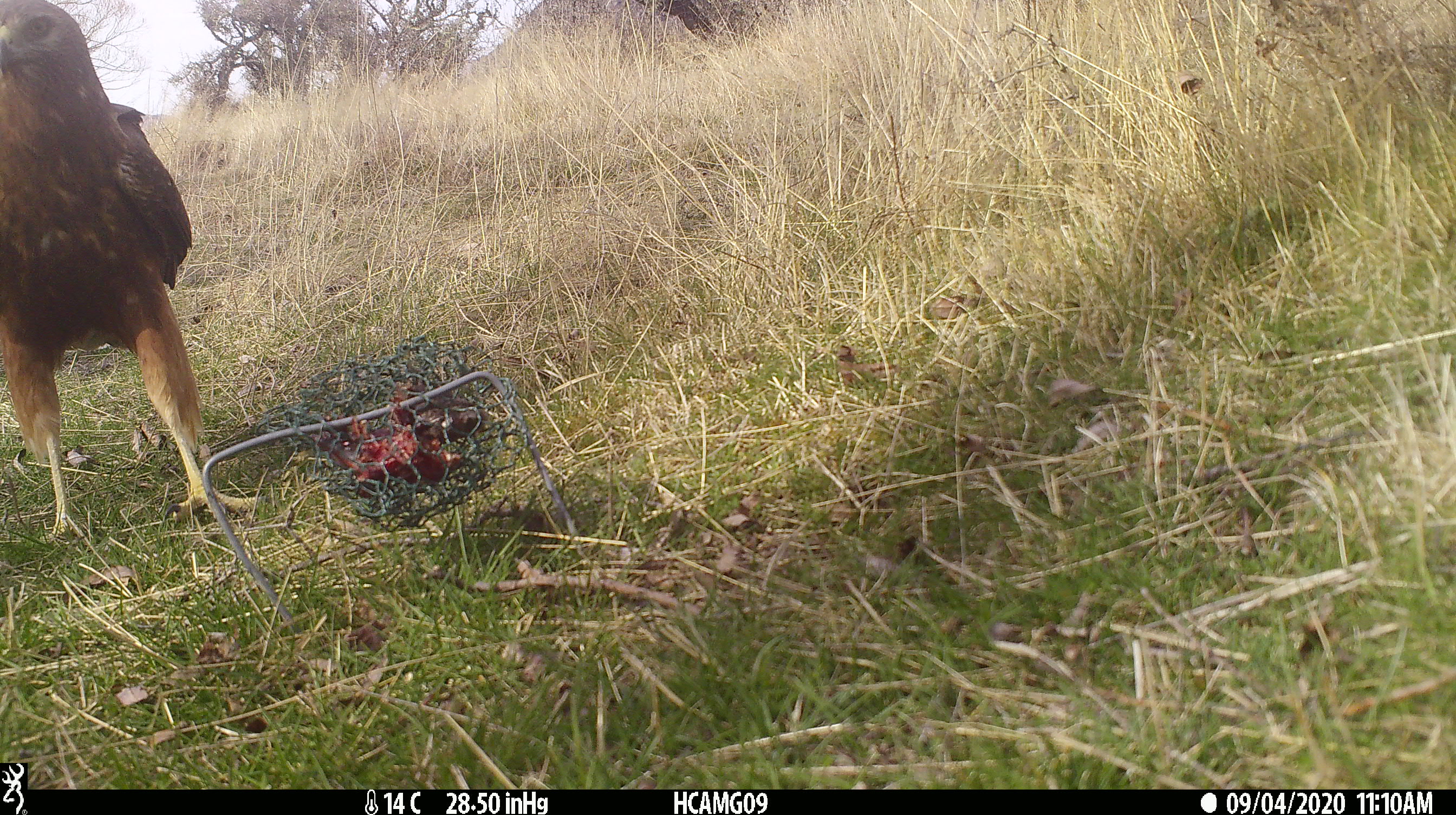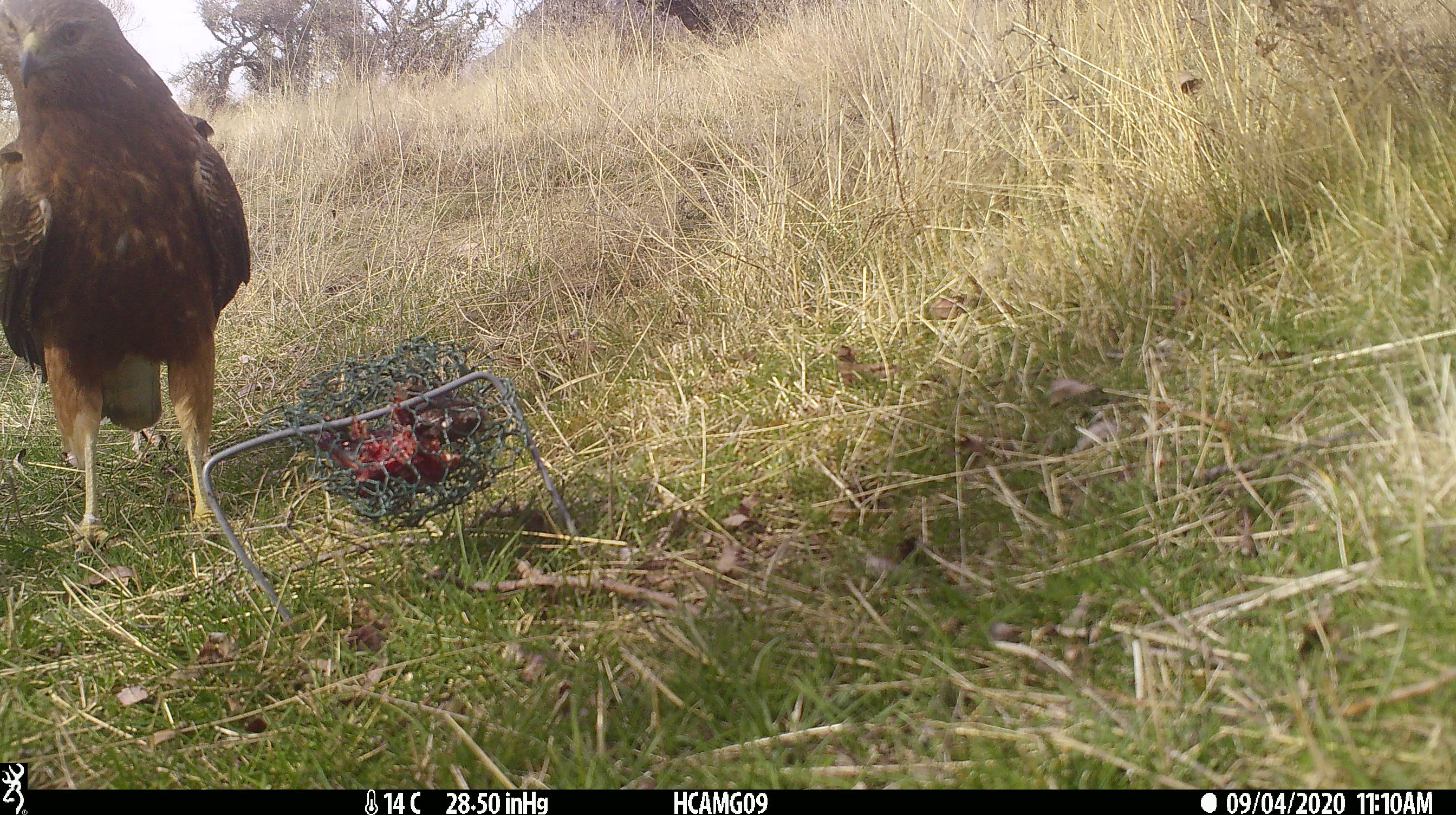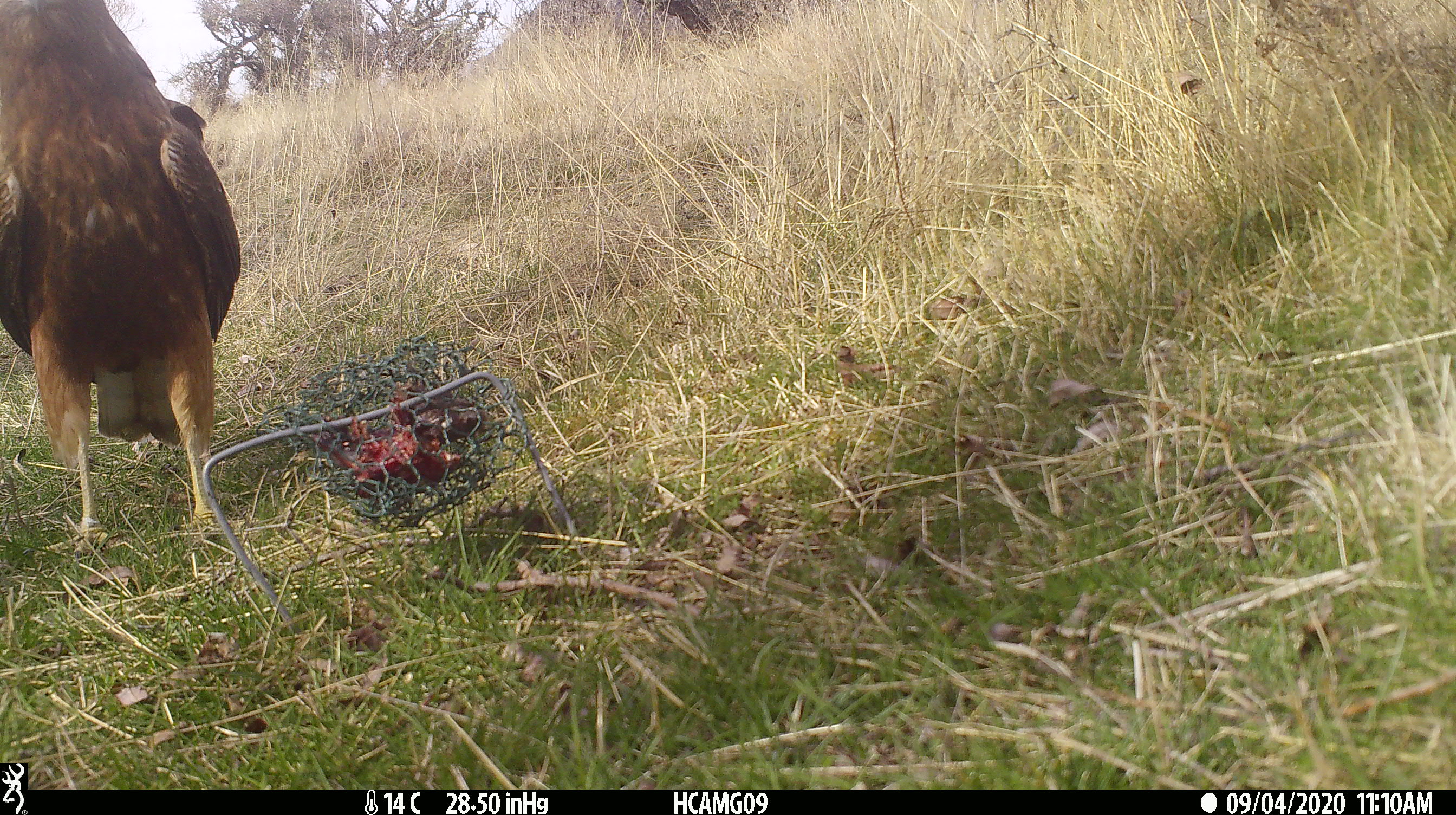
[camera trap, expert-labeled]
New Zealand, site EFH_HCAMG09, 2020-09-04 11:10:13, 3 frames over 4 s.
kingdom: Animalia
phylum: Chordata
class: Aves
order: Accipitriformes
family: Accipitridae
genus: Circus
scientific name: Circus approximans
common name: swamp harrier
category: harrier